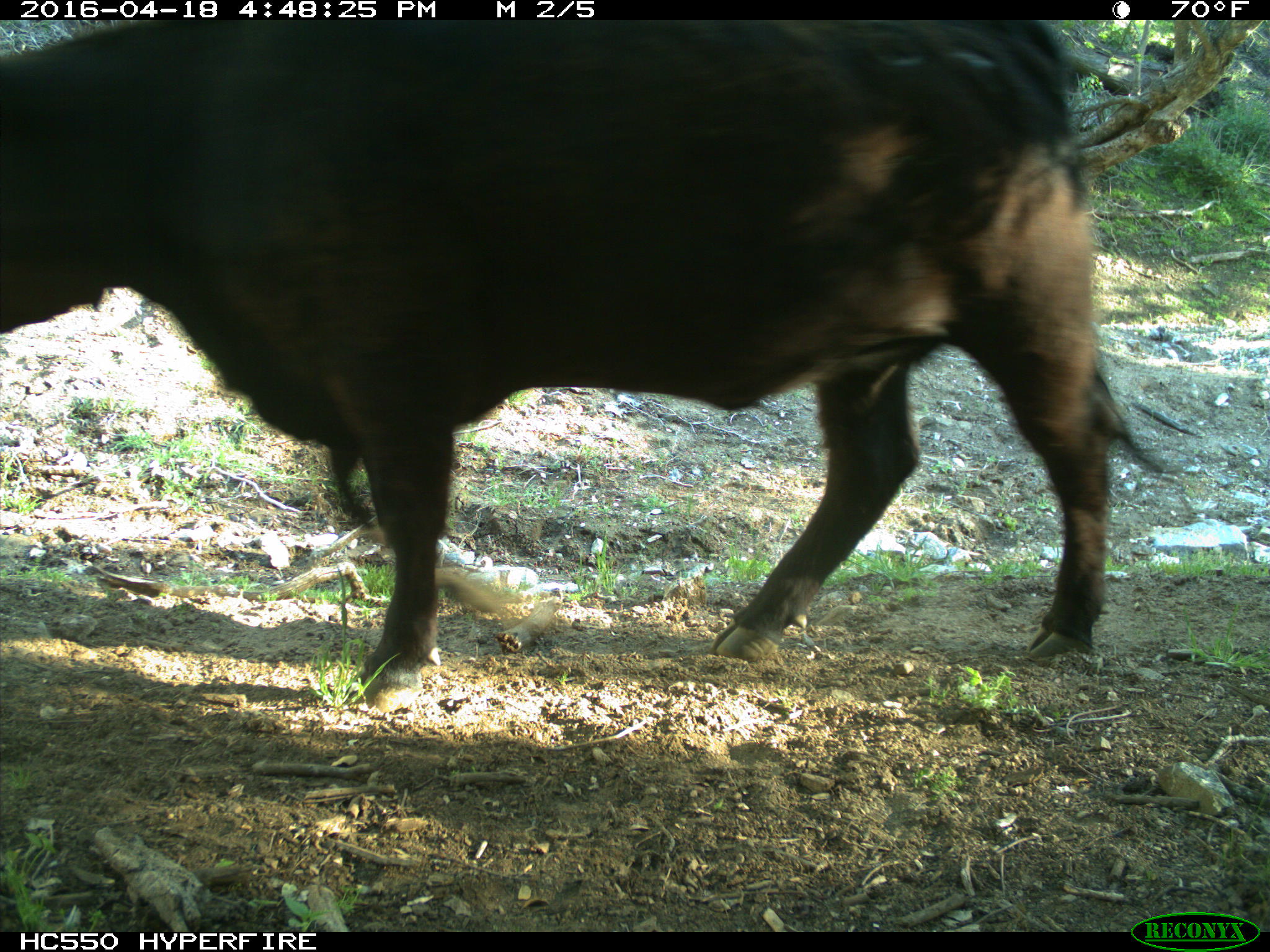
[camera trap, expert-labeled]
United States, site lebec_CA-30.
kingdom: Animalia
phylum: Chordata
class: Mammalia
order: Artiodactyla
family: Bovidae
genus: Bos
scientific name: Bos taurus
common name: domestic cow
Bos taurus (domestic cow).